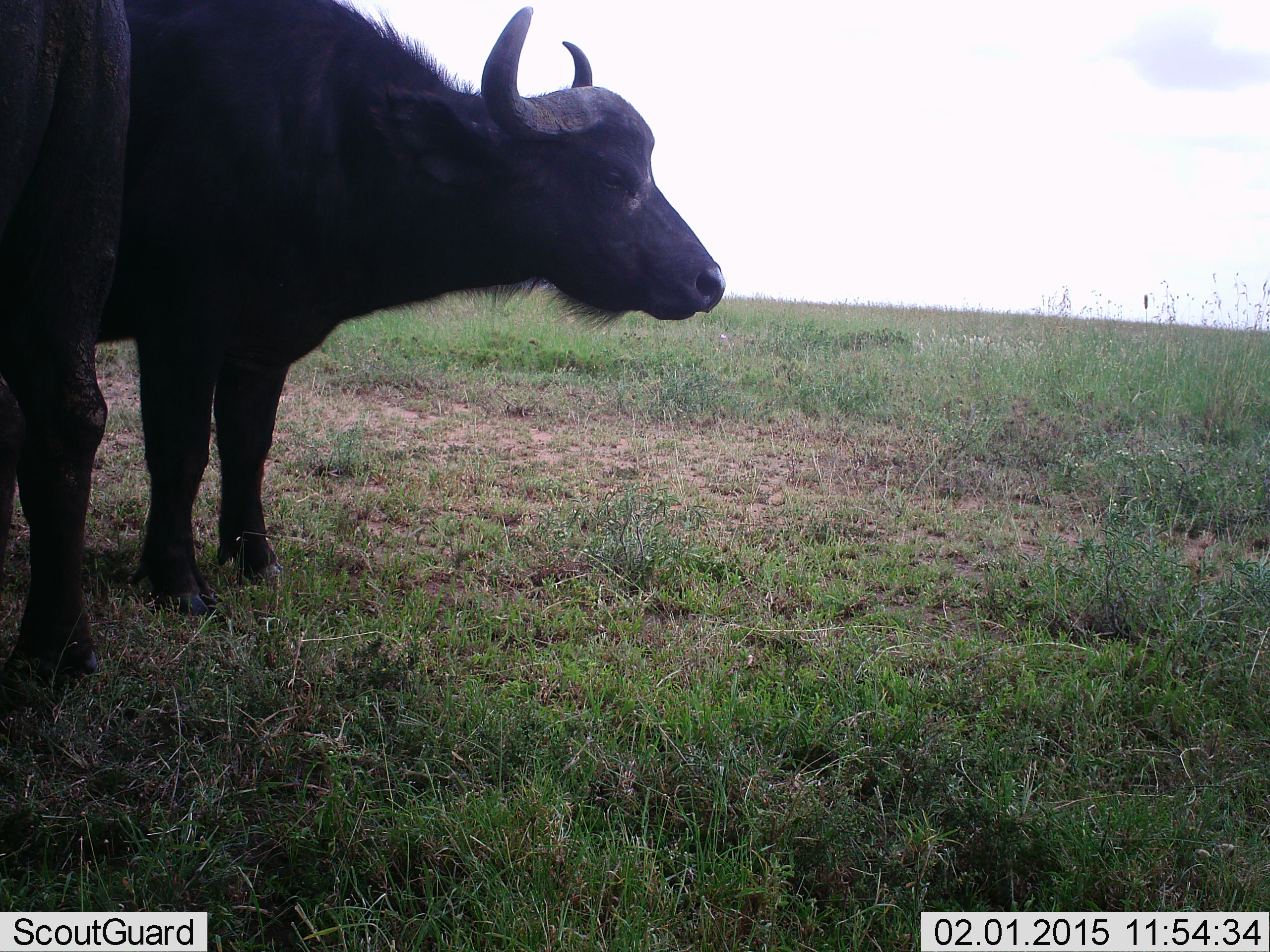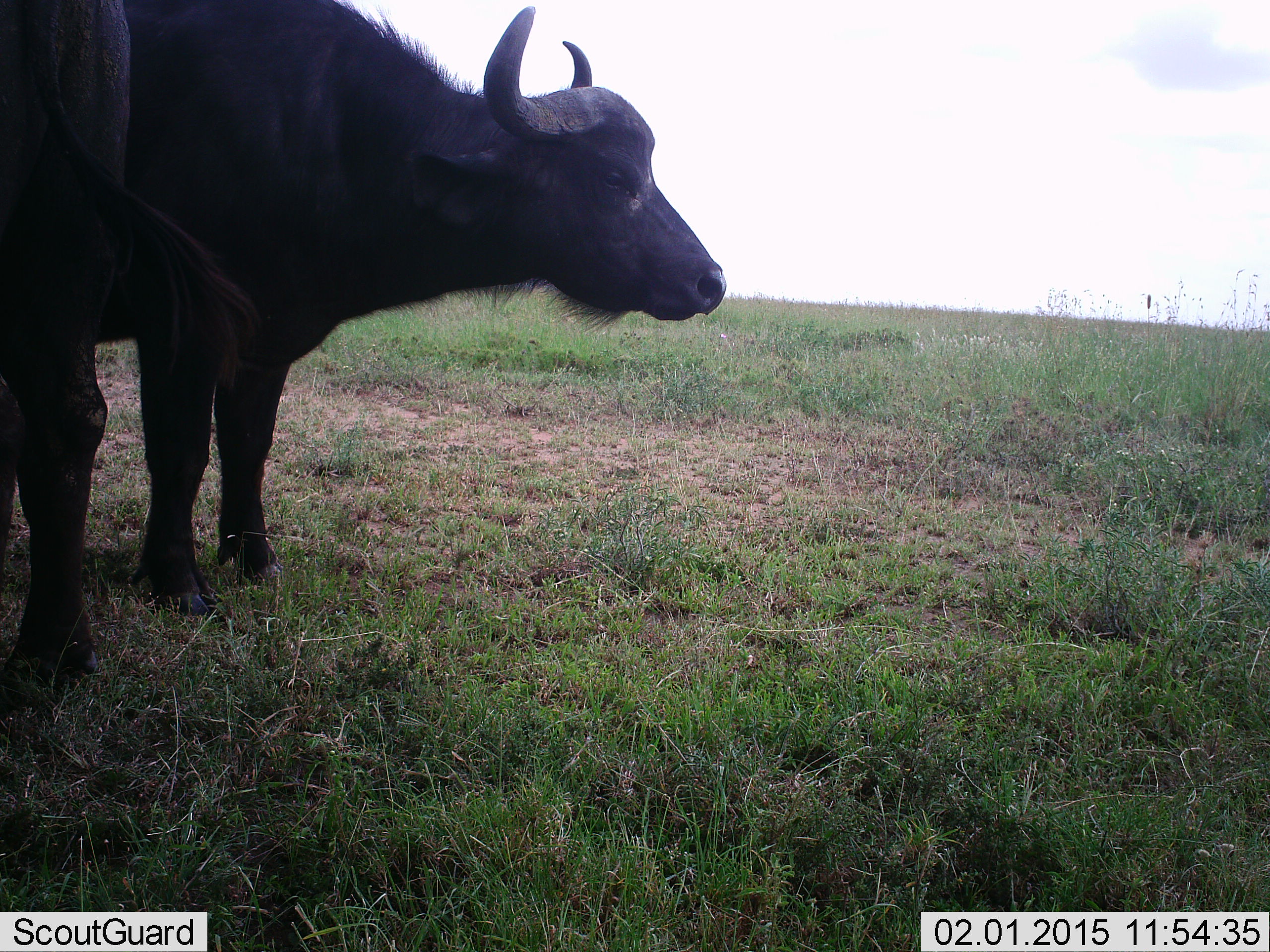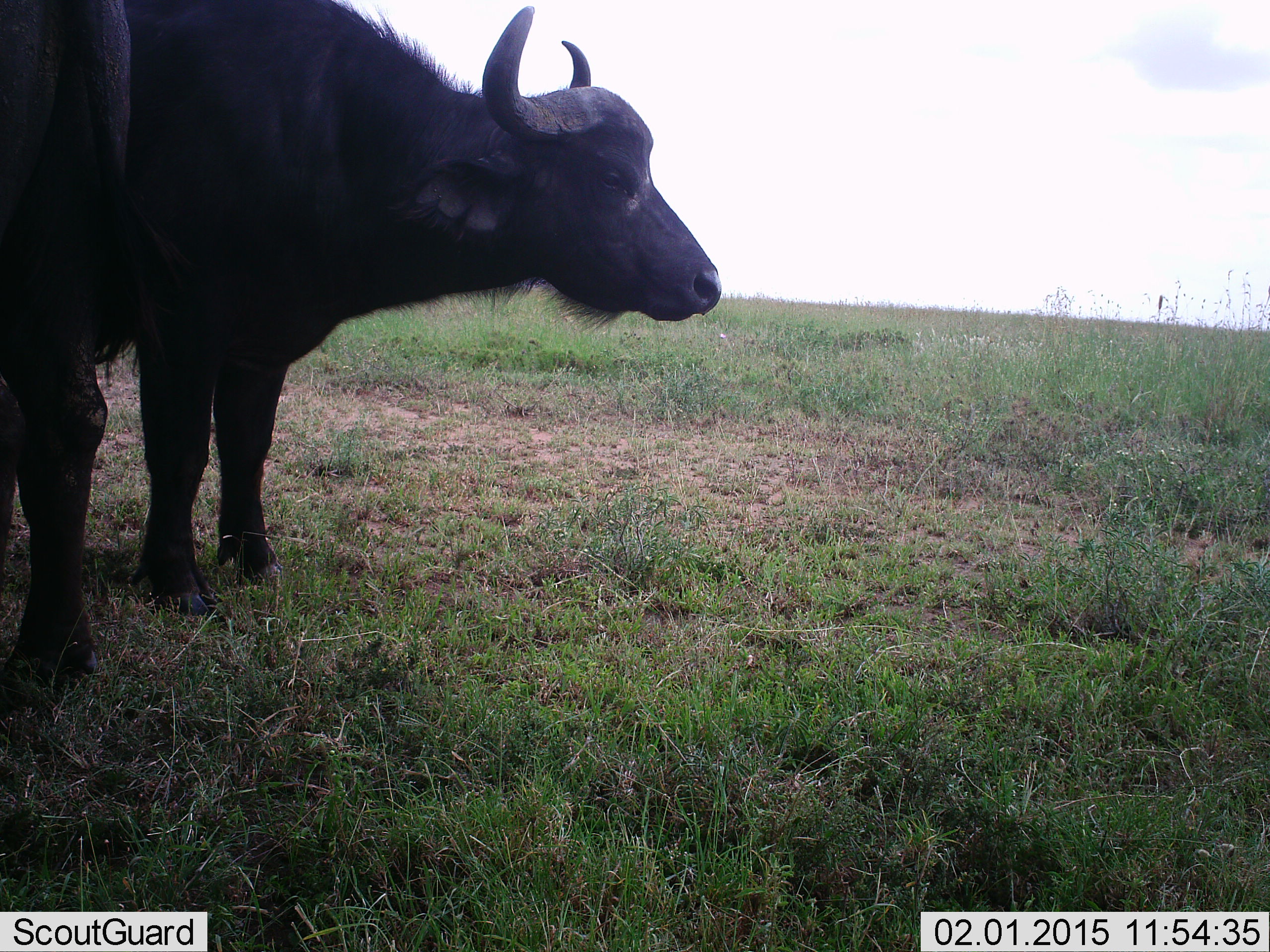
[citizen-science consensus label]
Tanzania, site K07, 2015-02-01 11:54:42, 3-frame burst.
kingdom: Animalia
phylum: Chordata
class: Mammalia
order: Artiodactyla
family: Bovidae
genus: Syncerus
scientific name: Syncerus caffer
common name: cape buffalo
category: buffalo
Buffalo (cape buffalo) (Syncerus caffer), count 2. Behavior (volunteer vote fractions): standing 100%, resting 0%, moving 0%, interacting 0%. Young present (vote fraction): 0%. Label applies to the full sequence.